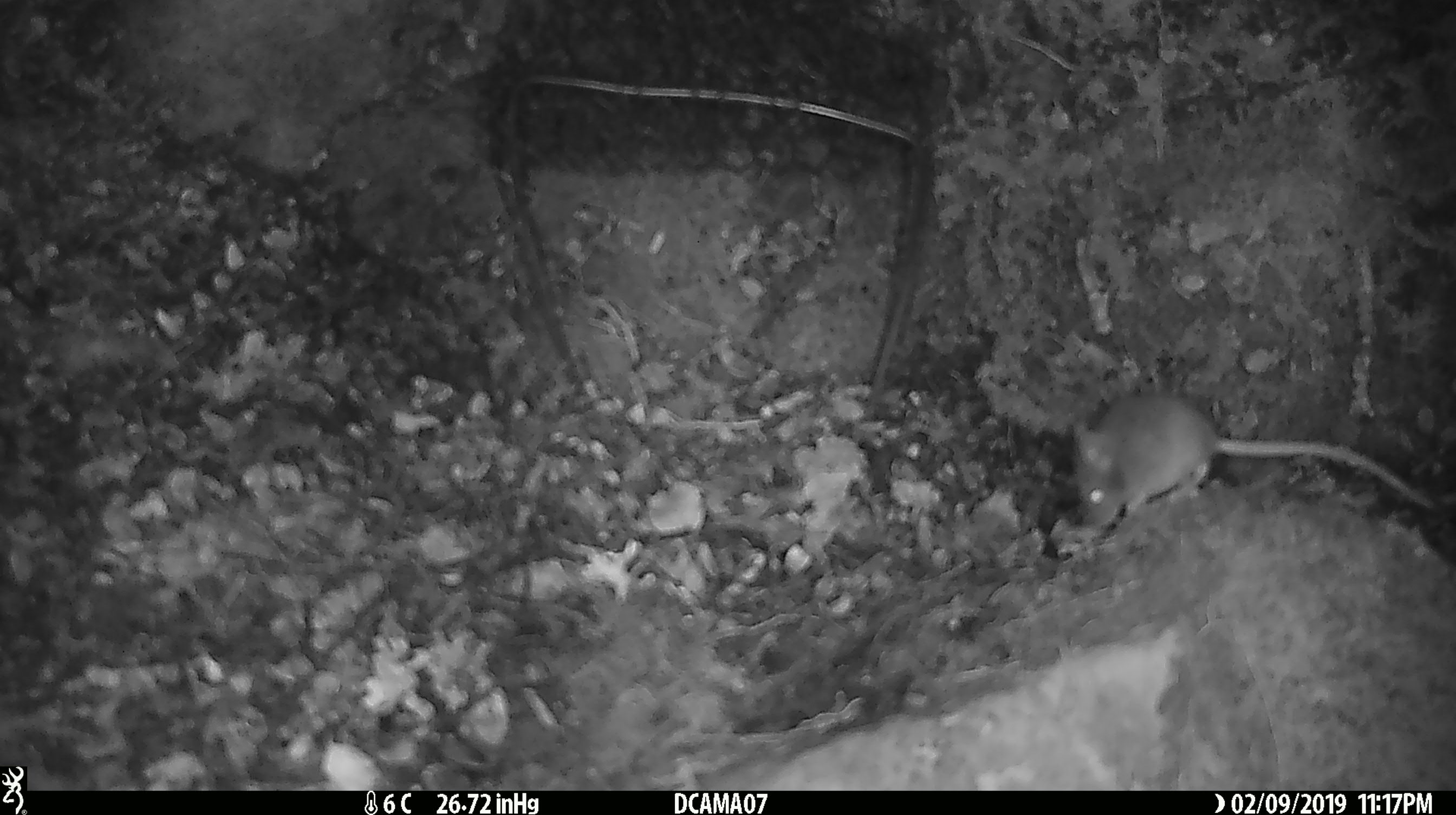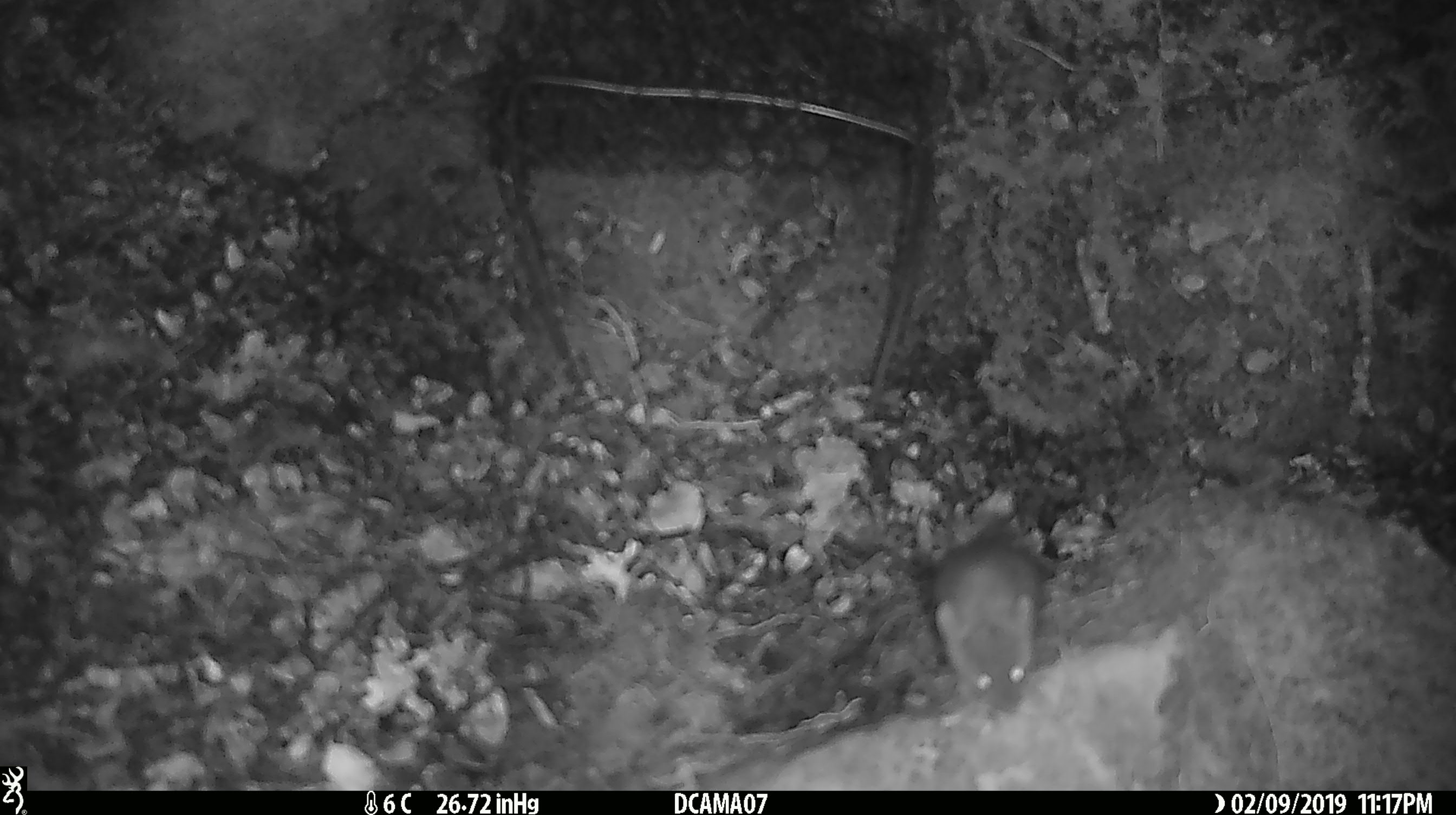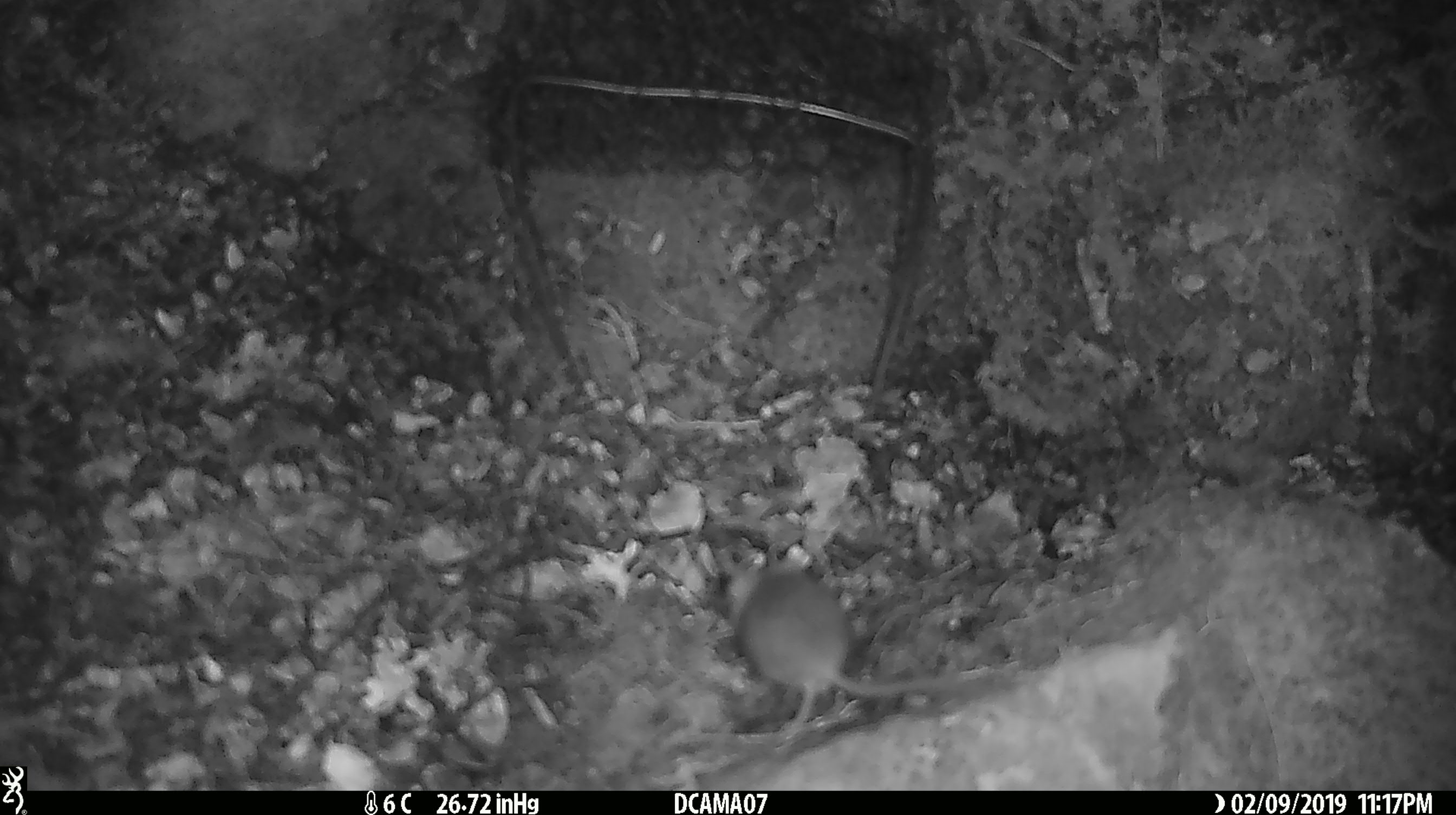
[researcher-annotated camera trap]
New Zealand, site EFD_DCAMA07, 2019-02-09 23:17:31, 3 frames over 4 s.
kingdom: Animalia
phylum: Chordata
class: Mammalia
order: Rodentia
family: Muridae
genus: Mus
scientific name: Mus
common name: mouse